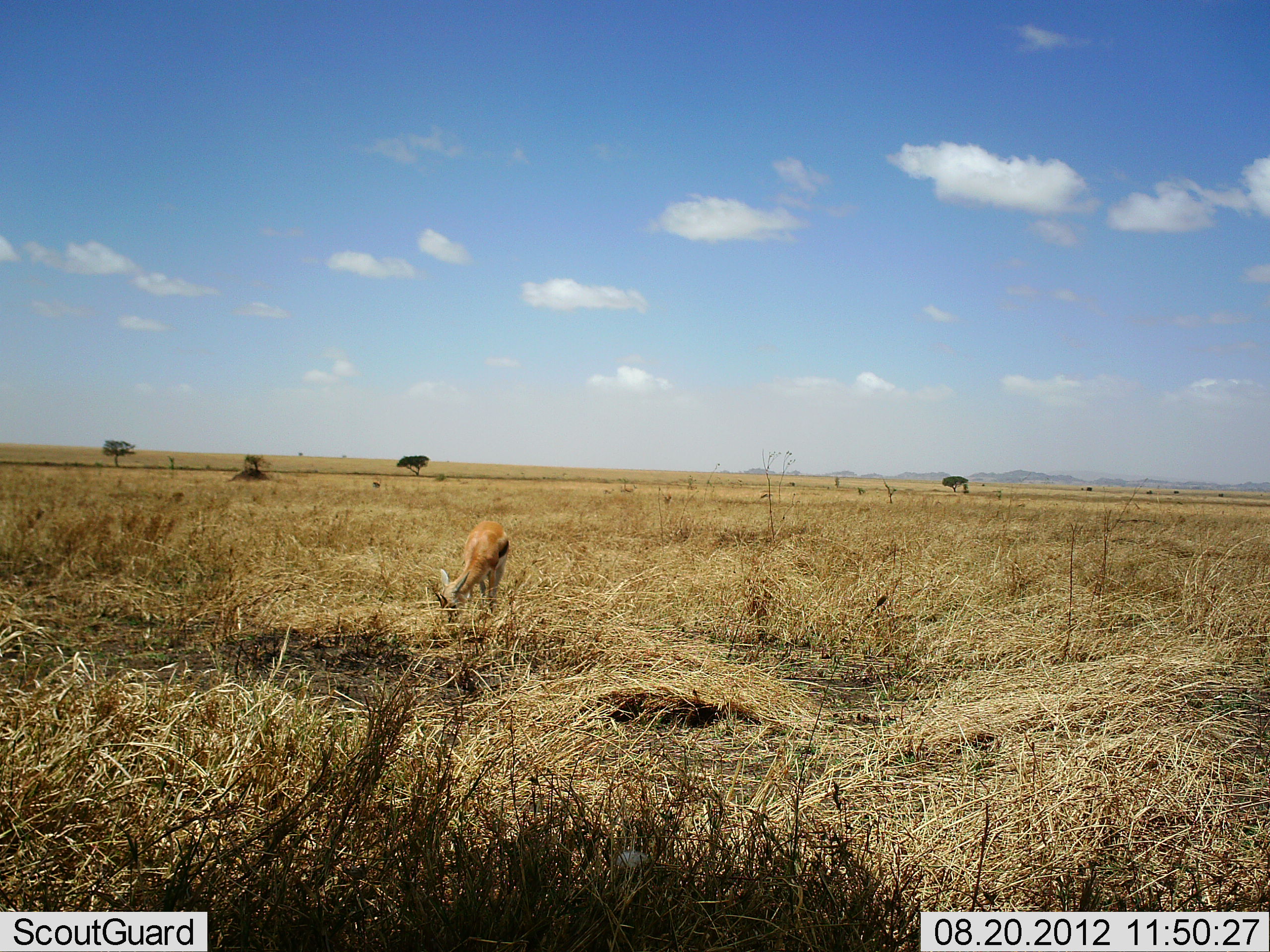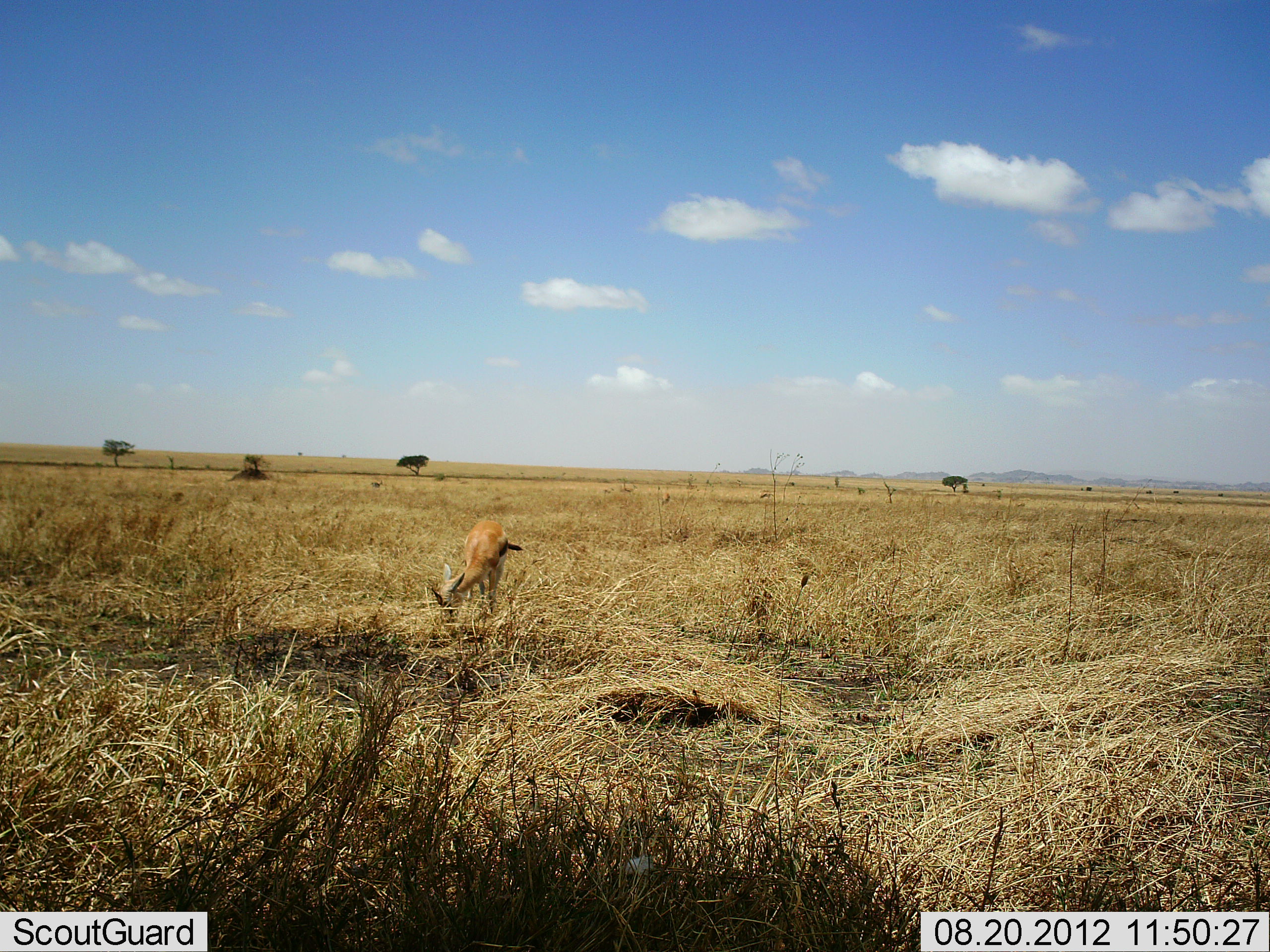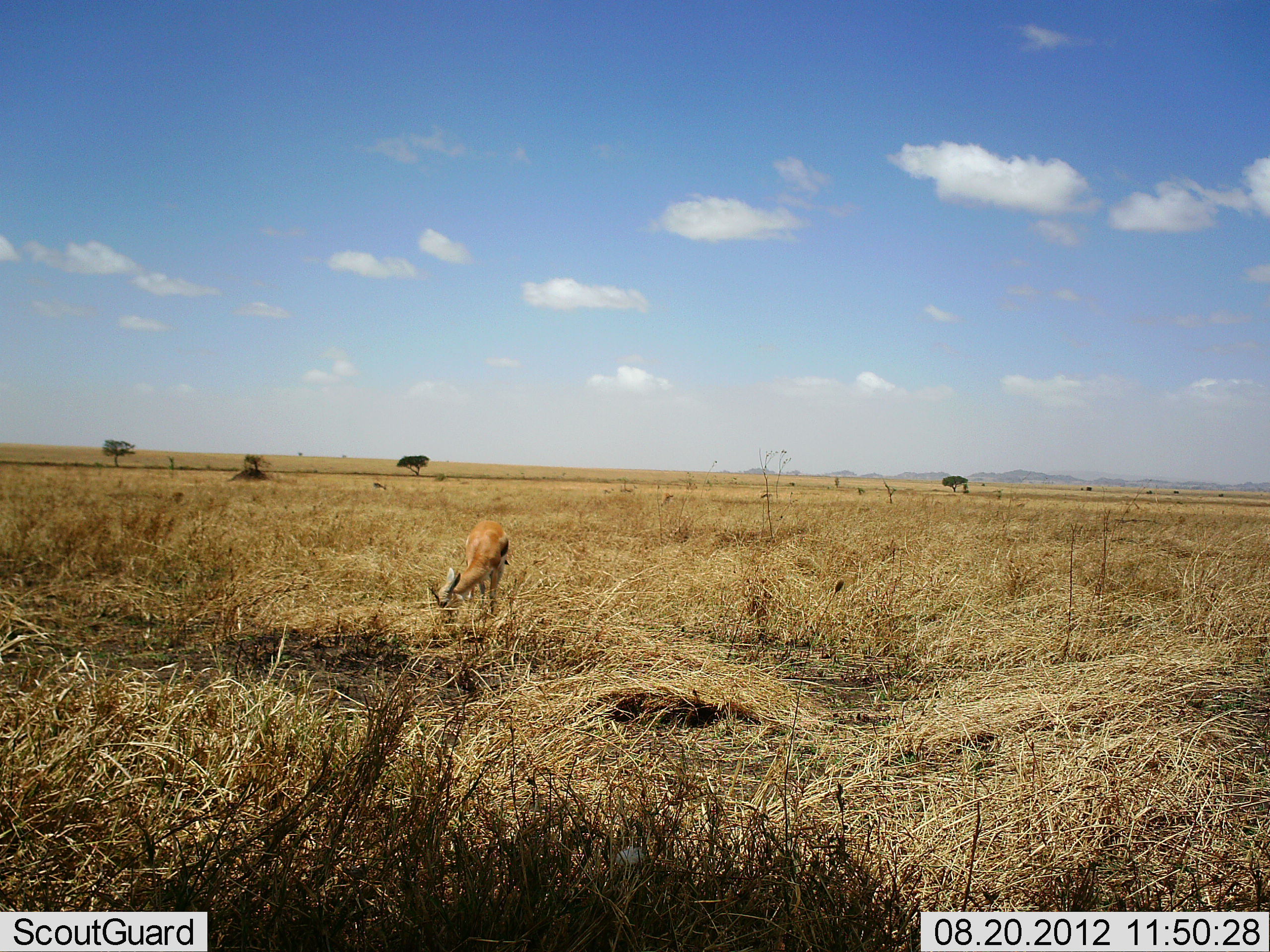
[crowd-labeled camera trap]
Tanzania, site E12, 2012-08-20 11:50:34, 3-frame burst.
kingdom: Animalia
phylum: Chordata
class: Mammalia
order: Artiodactyla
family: Bovidae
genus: Eudorcas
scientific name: Eudorcas thomsonii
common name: thomson's gazelle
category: gazellethomsons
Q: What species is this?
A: Gazellethomsons (thomson's gazelle) (Eudorcas thomsonii).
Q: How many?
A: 1.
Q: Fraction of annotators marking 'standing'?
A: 0%.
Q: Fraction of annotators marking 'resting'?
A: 0%.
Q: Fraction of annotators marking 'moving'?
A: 0%.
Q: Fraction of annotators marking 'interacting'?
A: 0%.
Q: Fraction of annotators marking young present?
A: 0%.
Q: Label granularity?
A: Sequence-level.